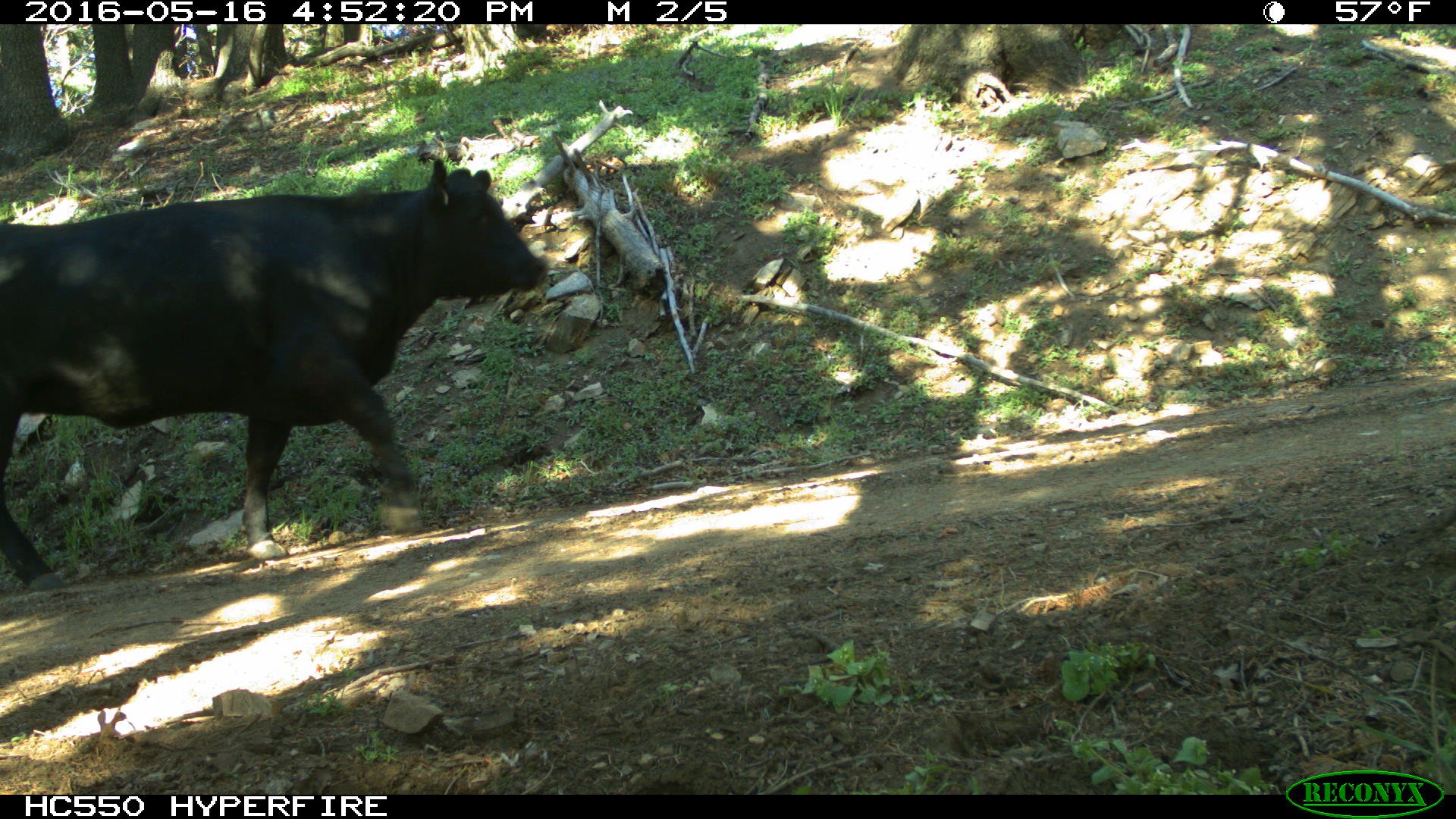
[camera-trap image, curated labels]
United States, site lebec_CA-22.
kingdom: Animalia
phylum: Chordata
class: Mammalia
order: Artiodactyla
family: Bovidae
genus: Bos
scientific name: Bos taurus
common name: domestic cow